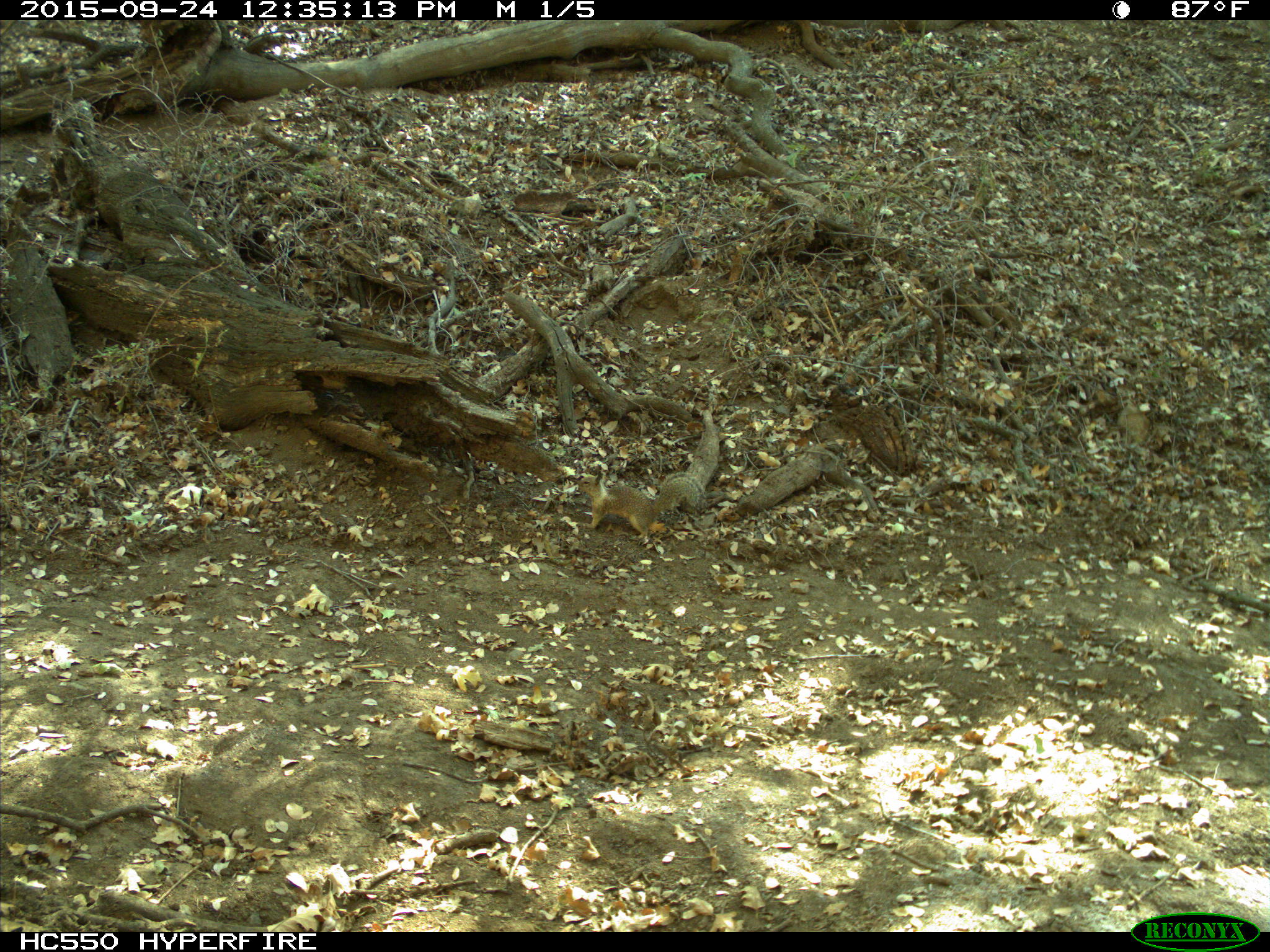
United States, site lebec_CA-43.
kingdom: Animalia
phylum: Chordata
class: Mammalia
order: Rodentia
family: Sciuridae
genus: Otospermophilus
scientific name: Otospermophilus beecheyi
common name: california ground squirrel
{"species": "Otospermophilus beecheyi (california ground squirrel)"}